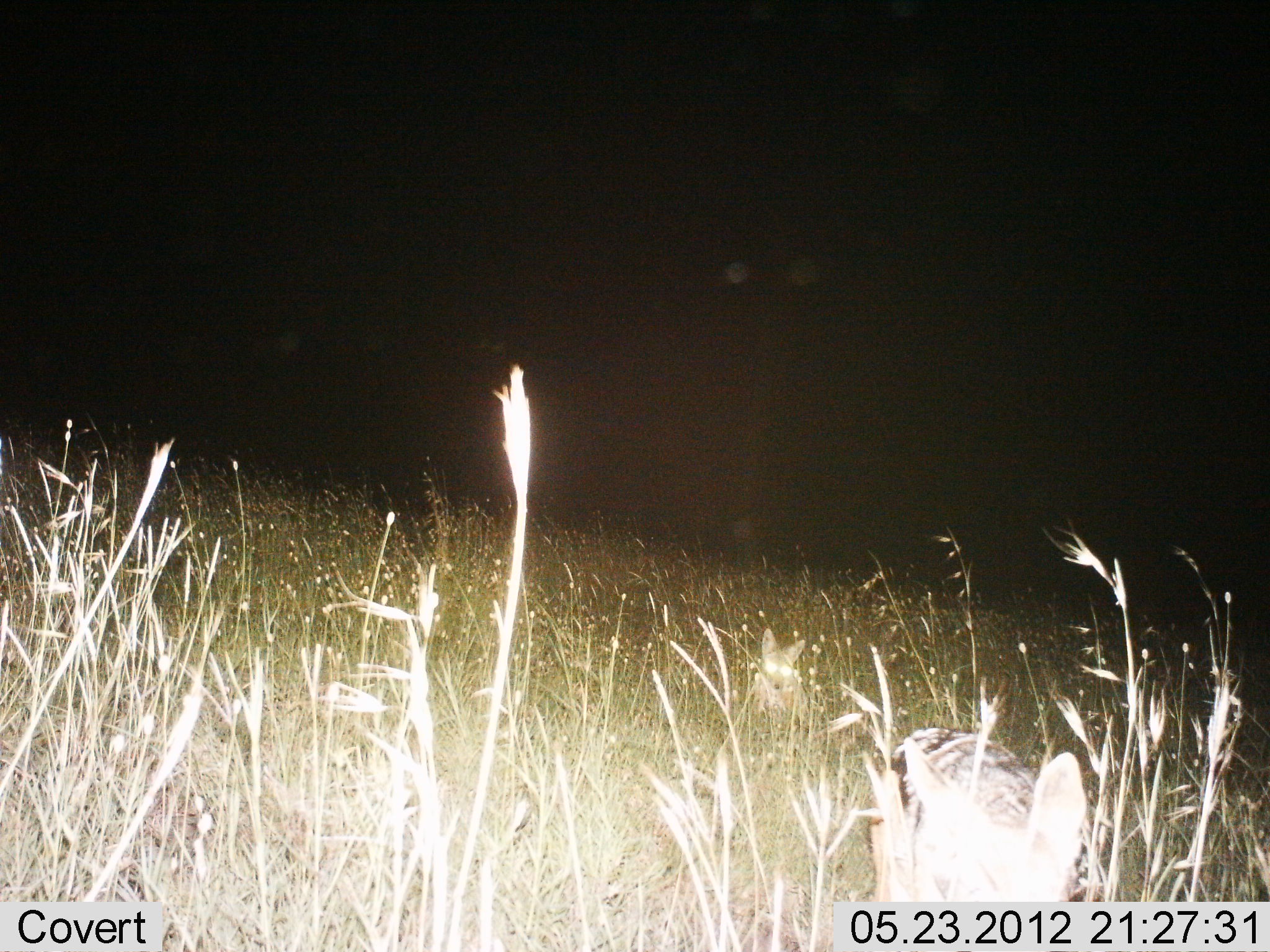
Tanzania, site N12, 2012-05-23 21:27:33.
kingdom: Animalia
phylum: Chordata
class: Mammalia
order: Carnivora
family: Canidae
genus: Lupulella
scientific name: Lupulella mesomelas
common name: black-backed jackal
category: jackal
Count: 1.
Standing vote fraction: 80%.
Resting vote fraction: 0%.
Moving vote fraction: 20%.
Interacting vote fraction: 0%.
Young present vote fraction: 0%.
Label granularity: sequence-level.